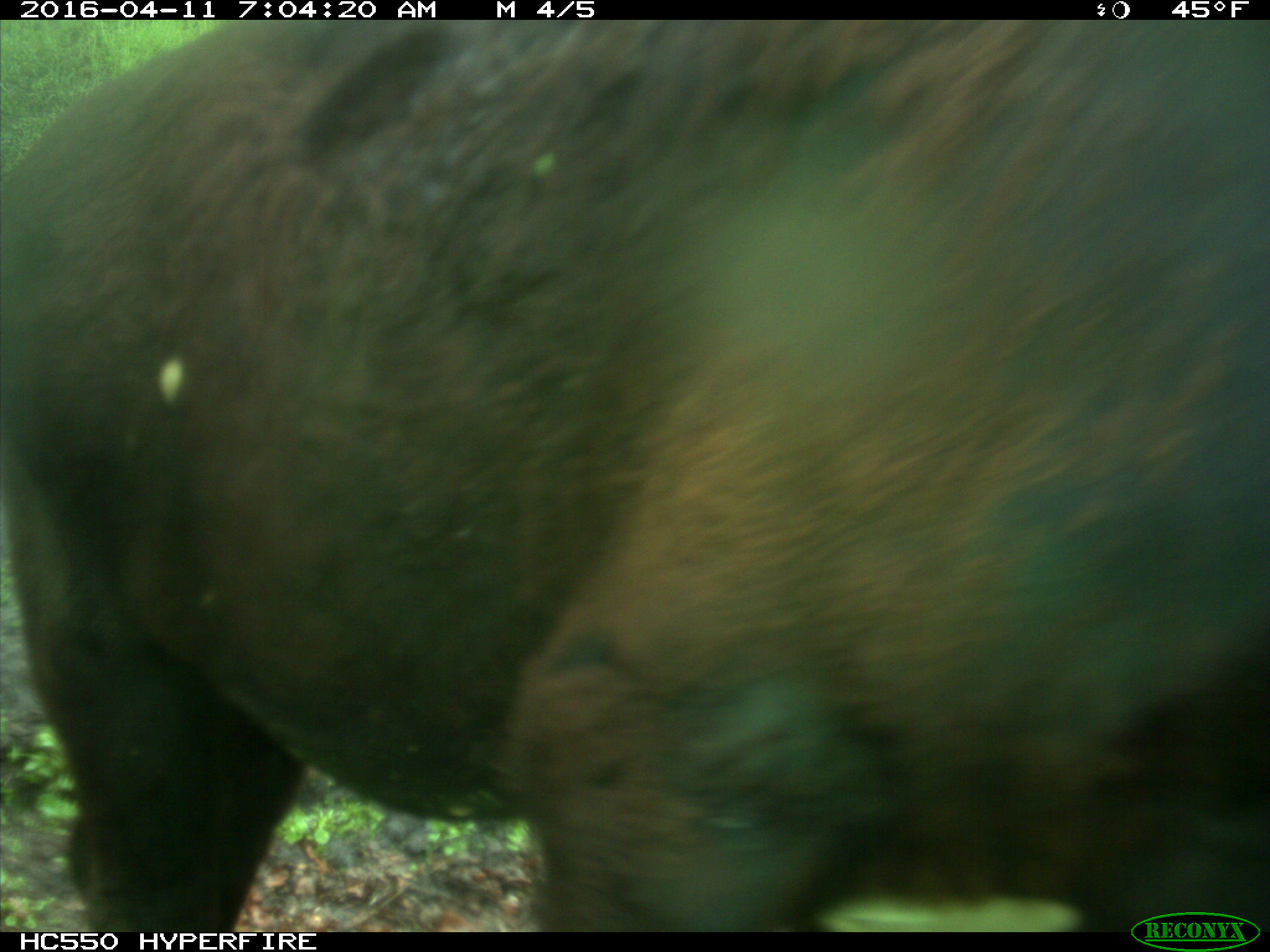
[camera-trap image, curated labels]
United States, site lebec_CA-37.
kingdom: Animalia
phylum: Chordata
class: Mammalia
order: Artiodactyla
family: Bovidae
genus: Bos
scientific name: Bos taurus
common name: domestic cow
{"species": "Bos taurus (domestic cow)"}